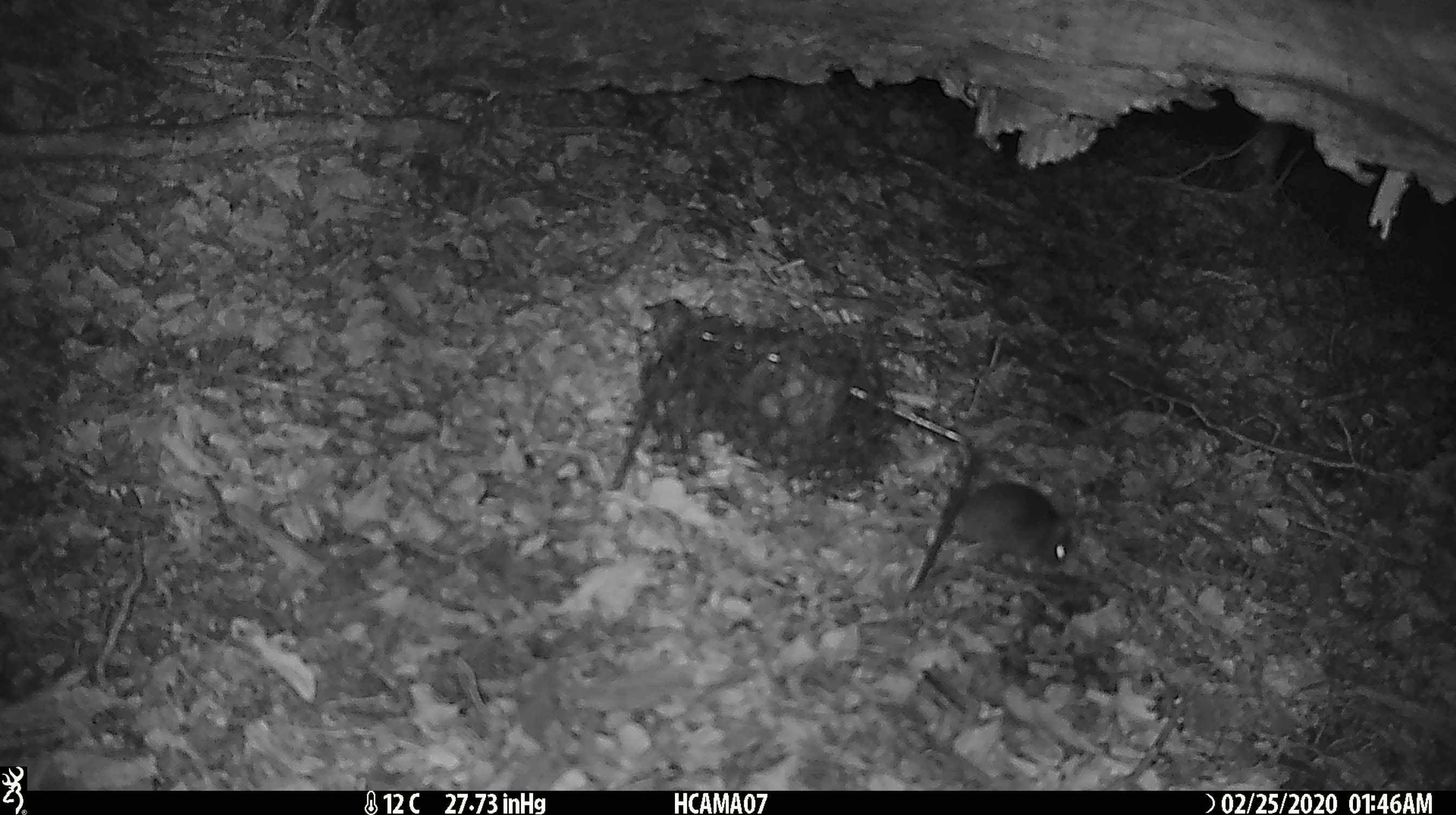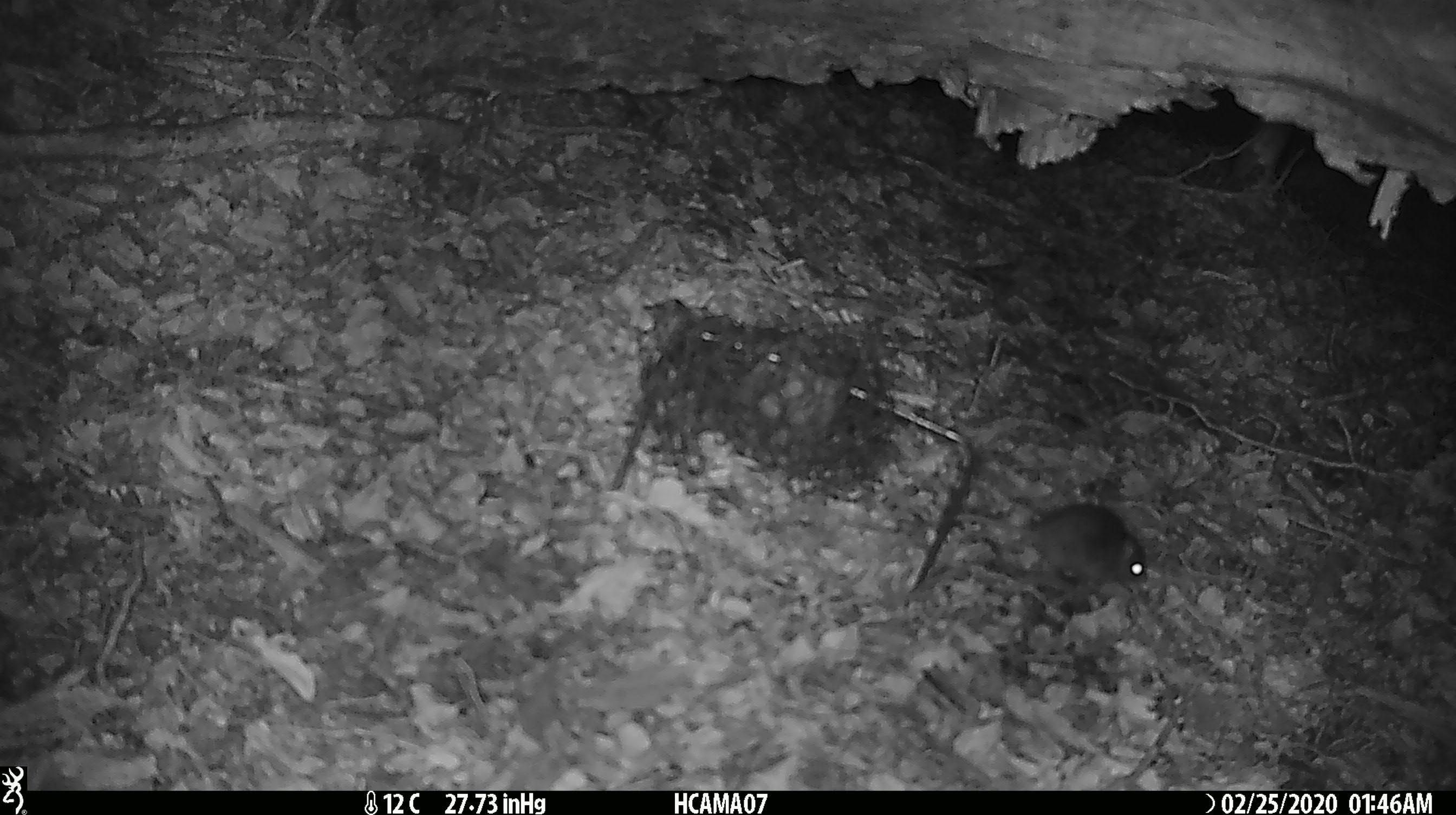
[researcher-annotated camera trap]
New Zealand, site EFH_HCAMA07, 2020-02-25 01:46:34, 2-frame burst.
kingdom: Animalia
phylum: Chordata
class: Mammalia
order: Rodentia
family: Muridae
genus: Mus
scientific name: Mus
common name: mouse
Mouse (Mus).